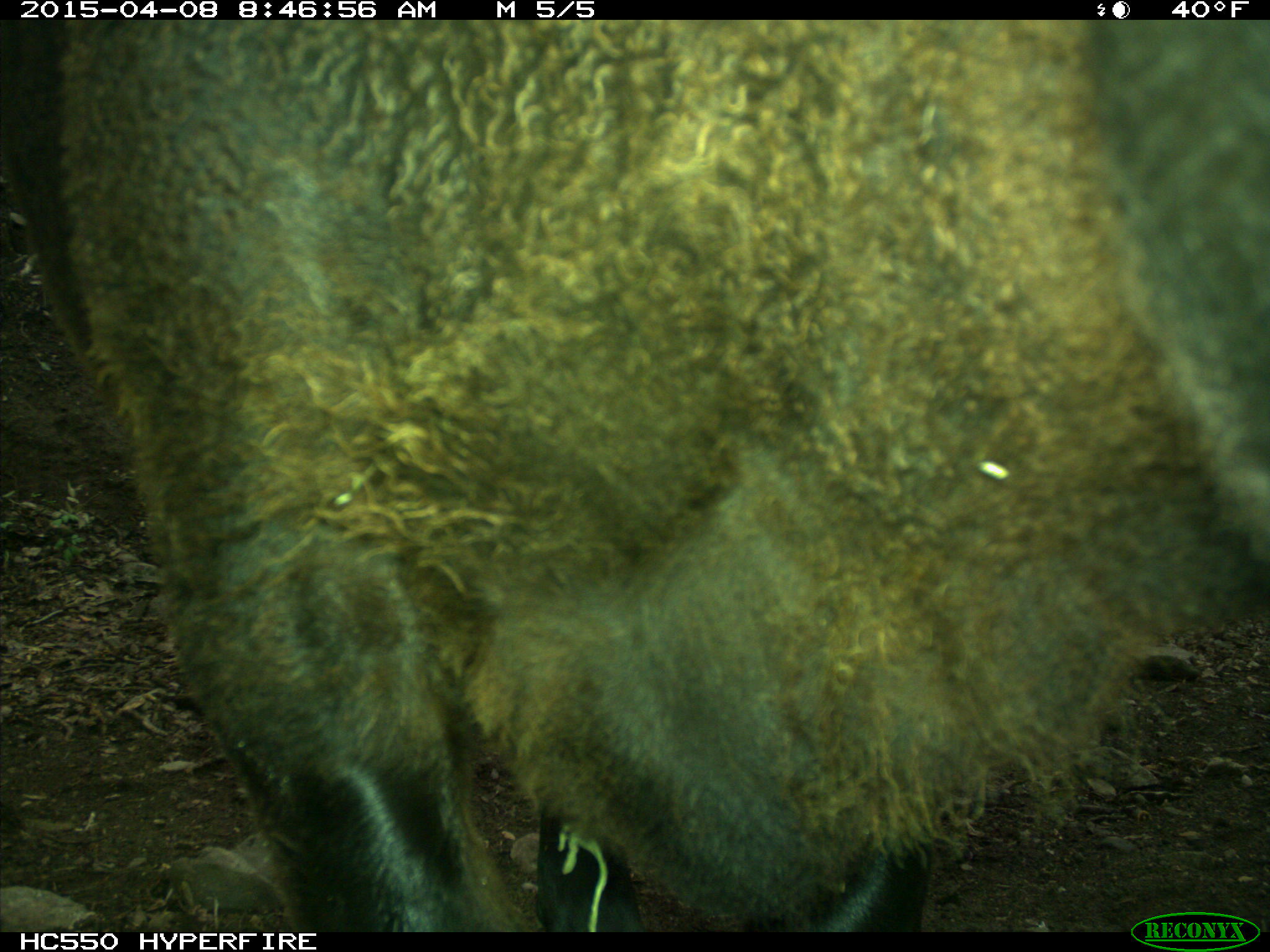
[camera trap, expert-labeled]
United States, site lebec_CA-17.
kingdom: Animalia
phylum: Chordata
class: Mammalia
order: Artiodactyla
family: Bovidae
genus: Bos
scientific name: Bos taurus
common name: domestic cow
Bos taurus (domestic cow).